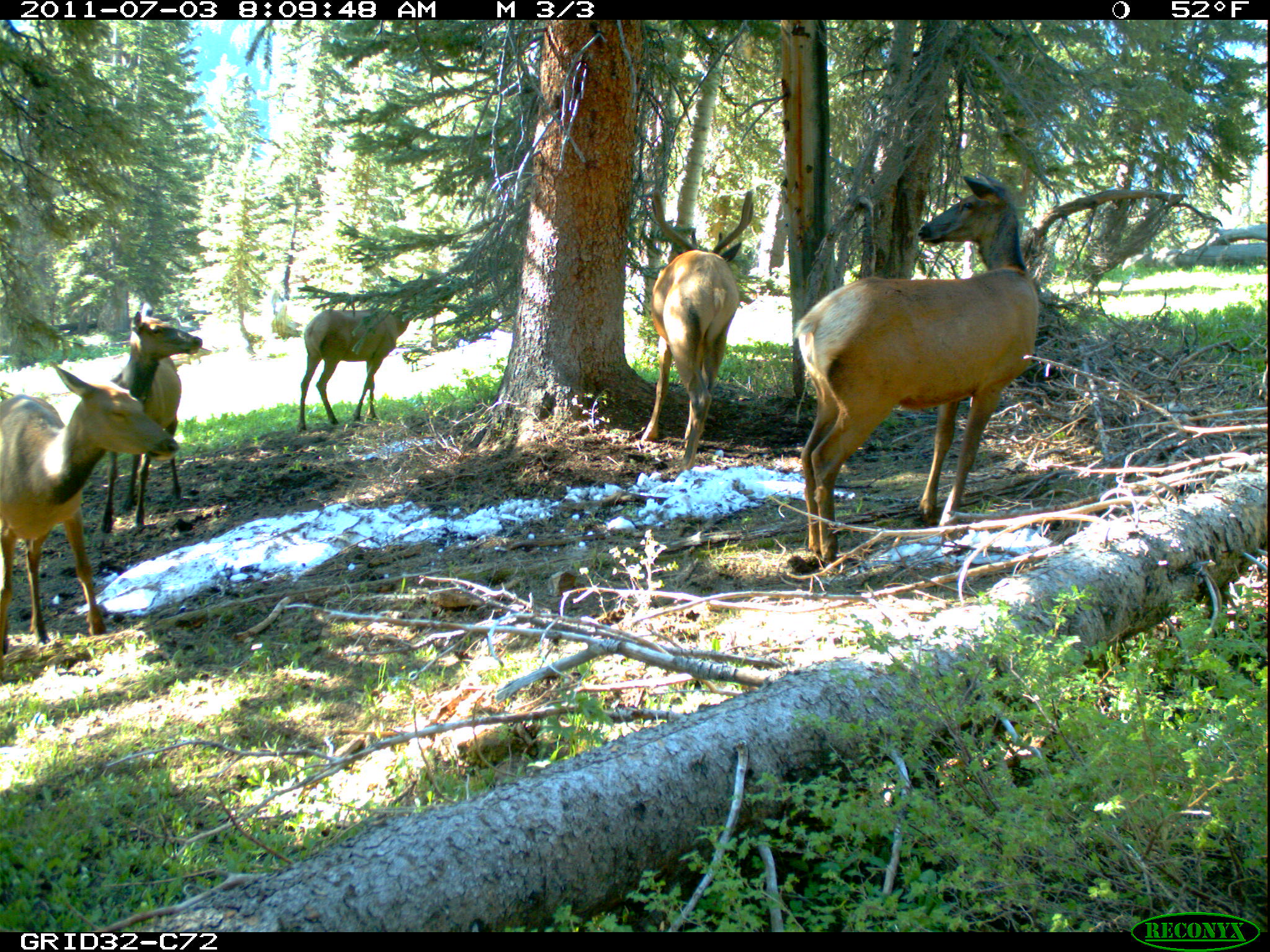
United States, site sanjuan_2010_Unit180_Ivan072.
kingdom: Animalia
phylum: Chordata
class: Mammalia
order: Artiodactyla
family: Cervidae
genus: Cervus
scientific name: Cervus elaphus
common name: red deer